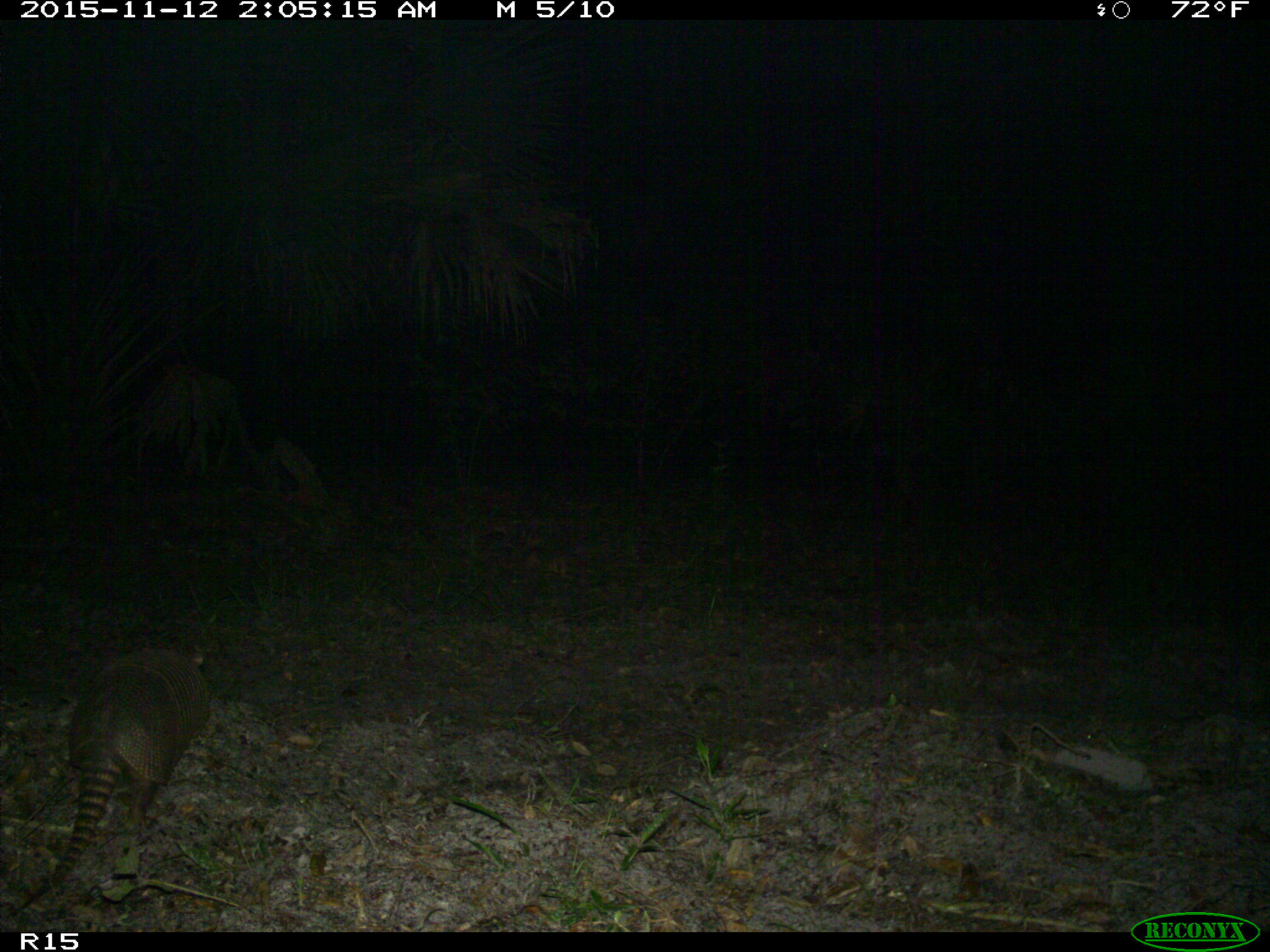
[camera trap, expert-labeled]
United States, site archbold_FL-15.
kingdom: Animalia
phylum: Chordata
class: Mammalia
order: Cingulata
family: Dasypodidae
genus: Dasypus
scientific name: Dasypus novemcinctus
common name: nine-banded armadillo